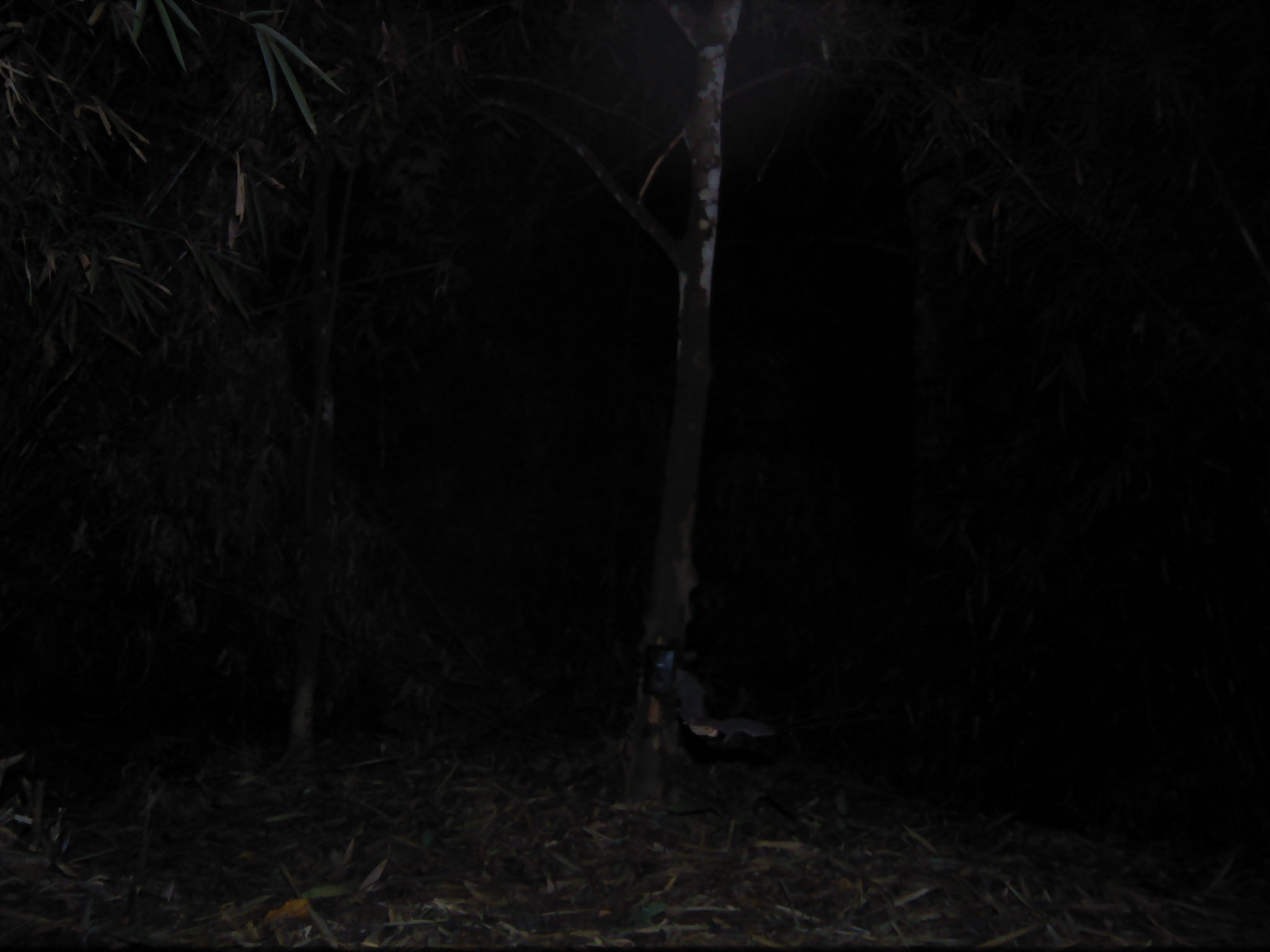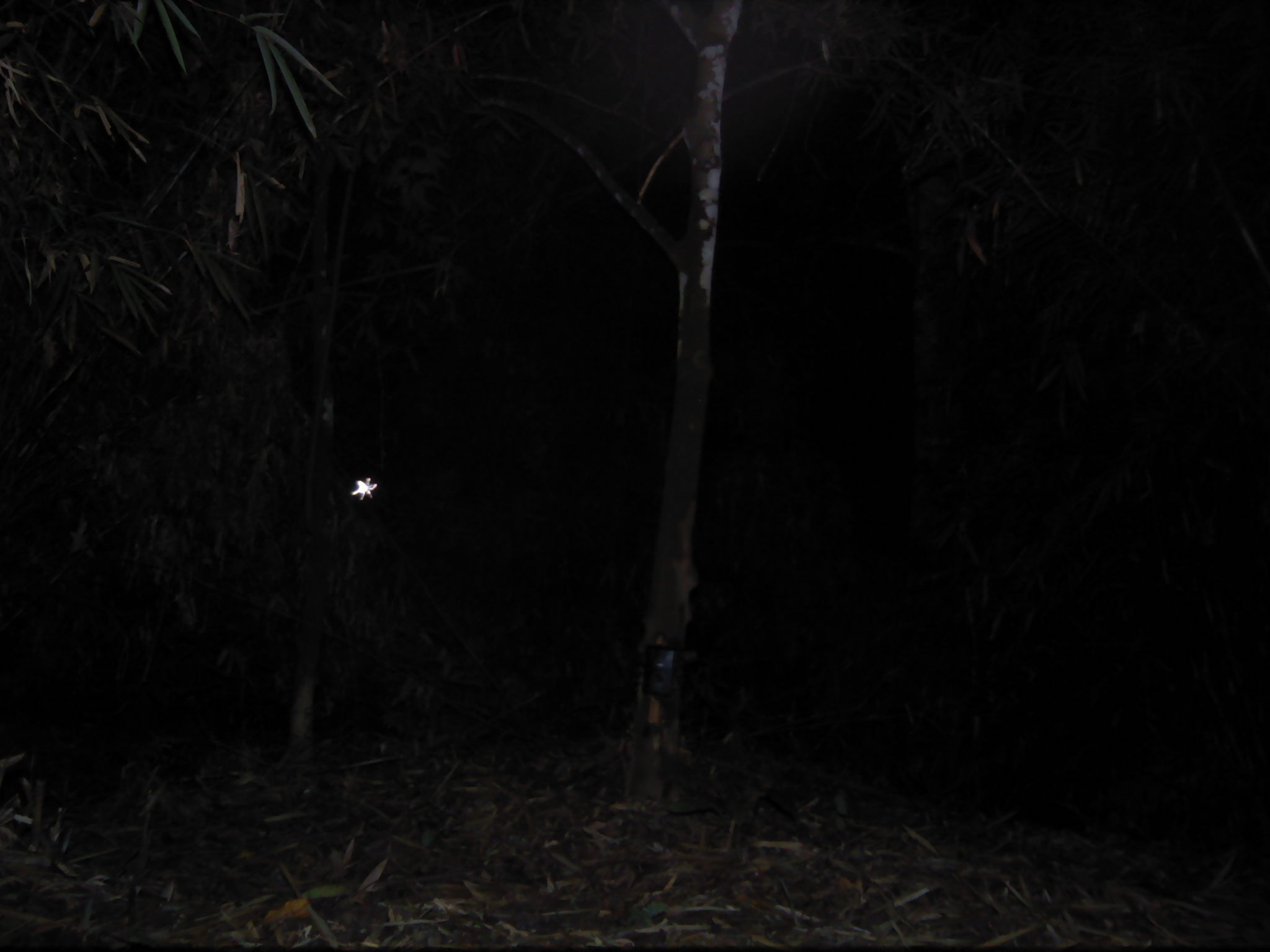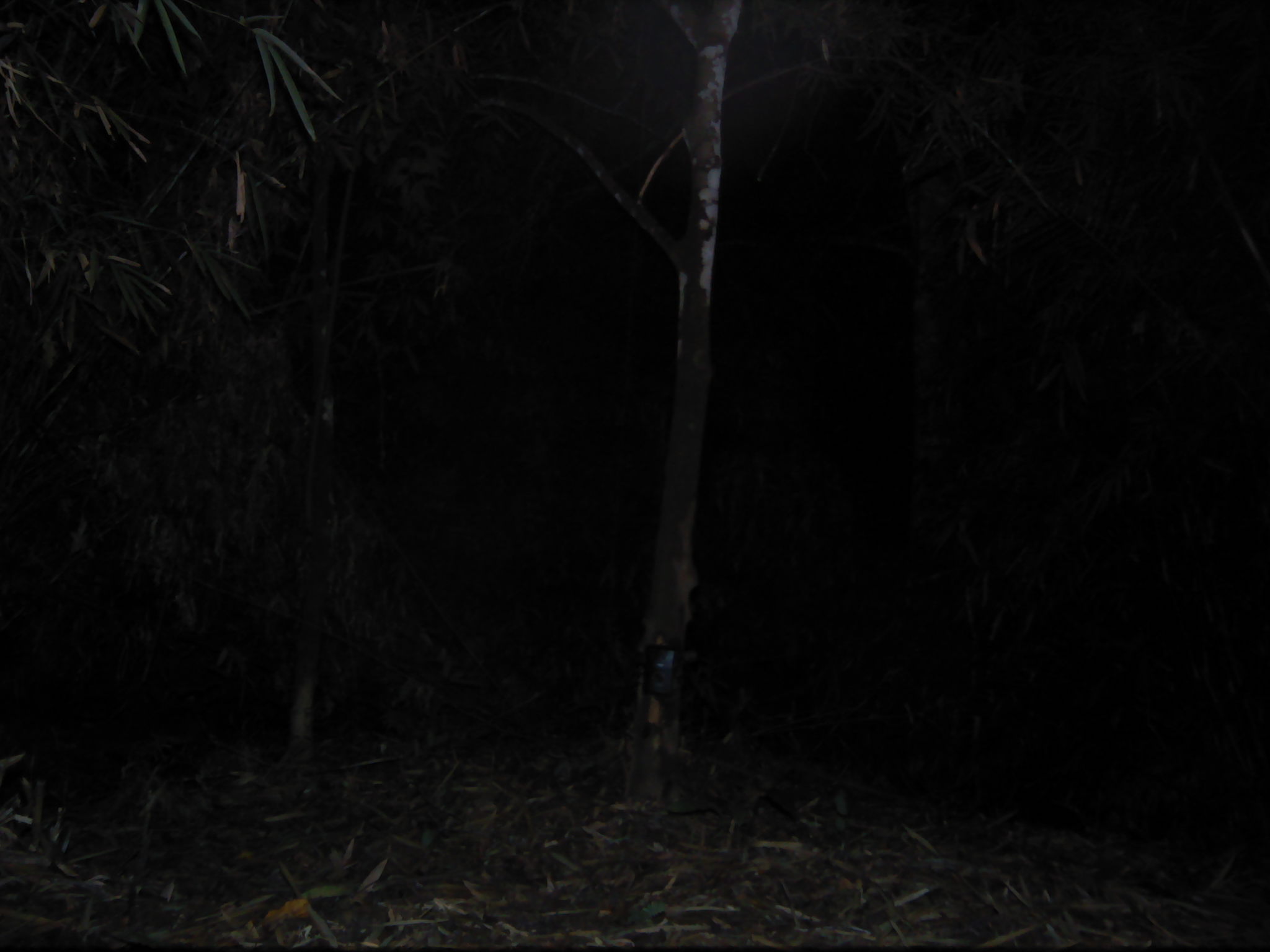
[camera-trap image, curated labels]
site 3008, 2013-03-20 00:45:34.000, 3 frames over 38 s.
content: unidentified animal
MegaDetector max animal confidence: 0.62